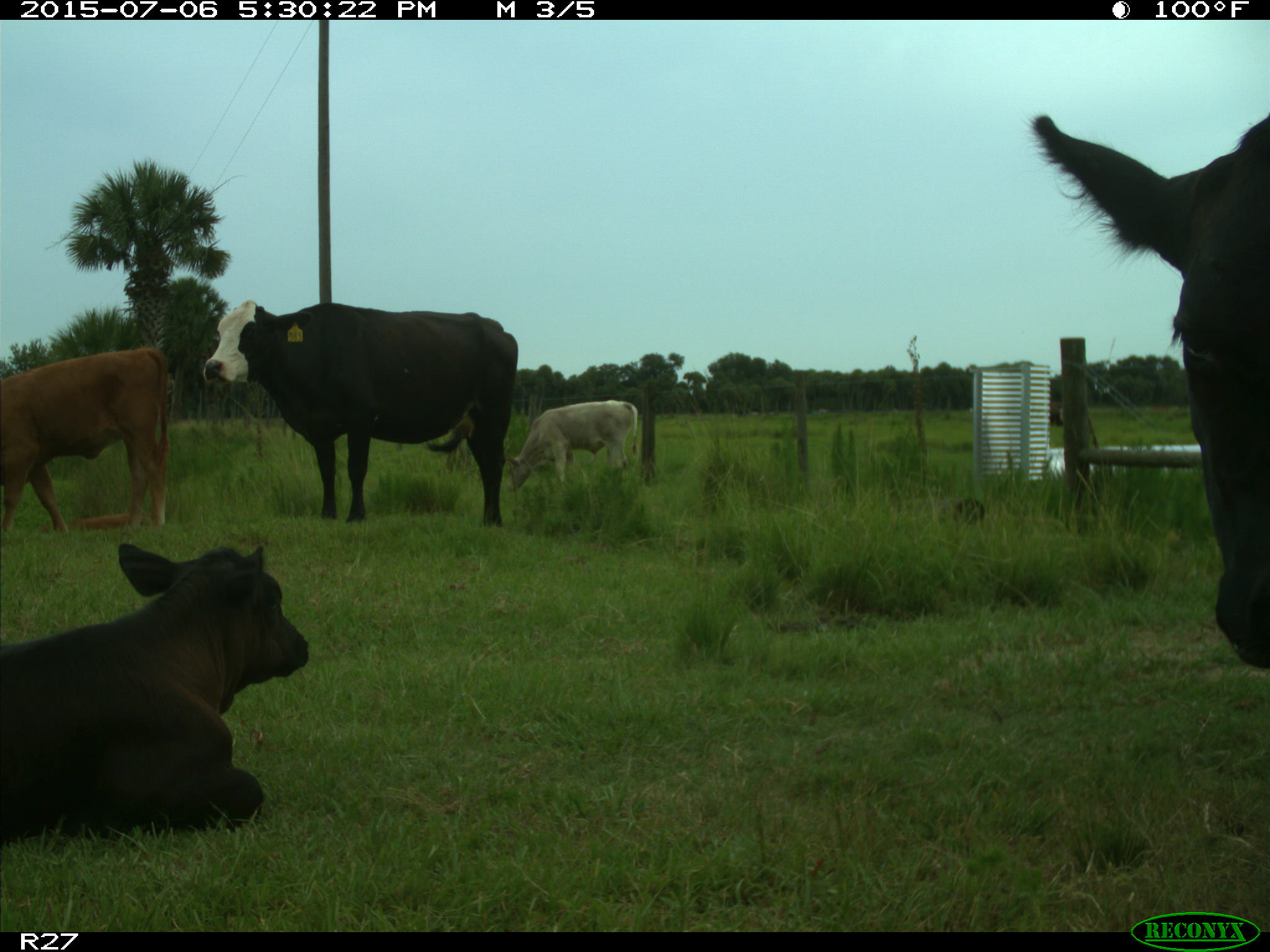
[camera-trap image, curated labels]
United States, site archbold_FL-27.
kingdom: Animalia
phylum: Chordata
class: Mammalia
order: Artiodactyla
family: Bovidae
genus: Bos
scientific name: Bos taurus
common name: domestic cow